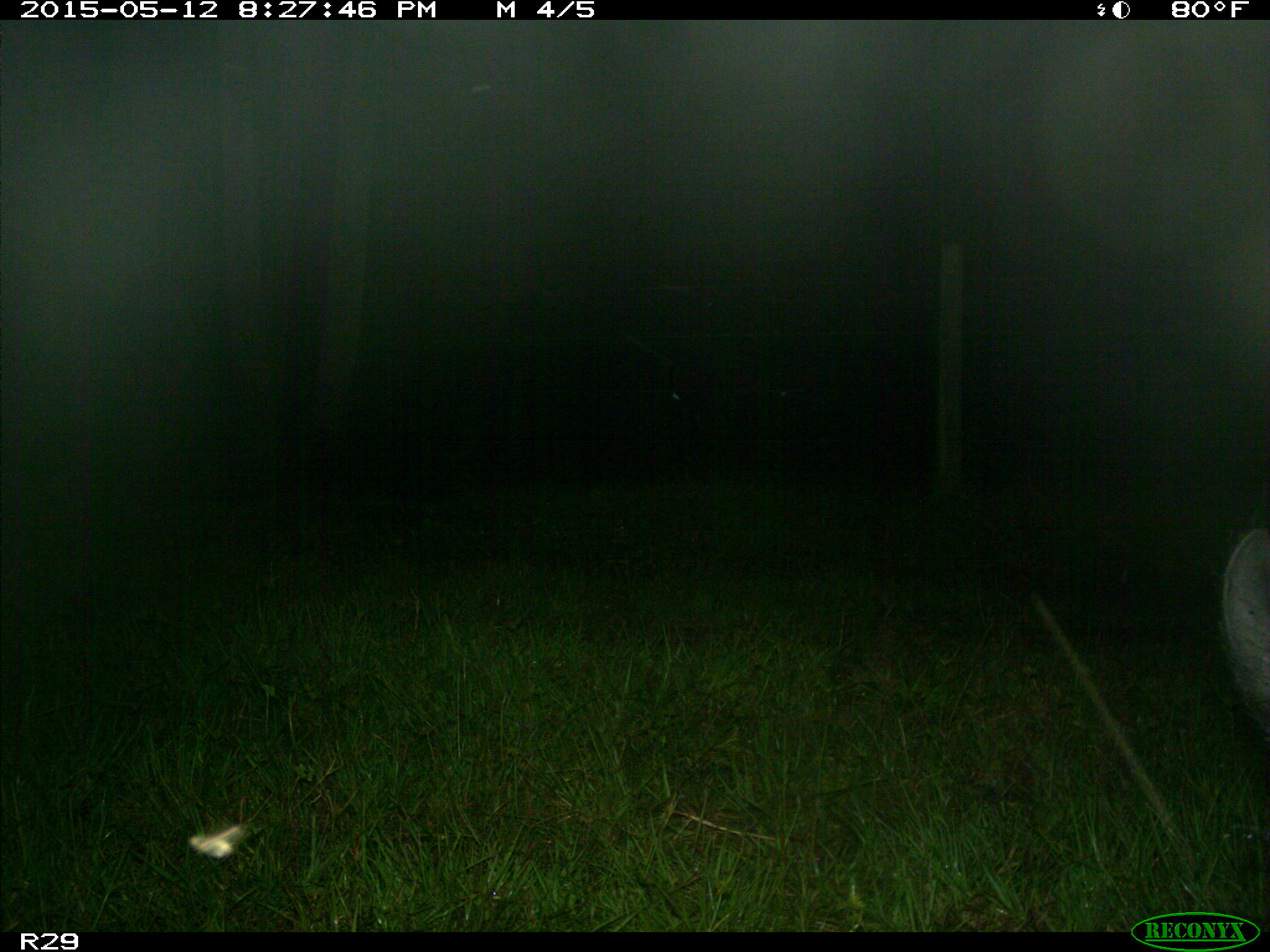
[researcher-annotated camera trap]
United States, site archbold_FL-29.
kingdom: Animalia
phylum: Chordata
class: Mammalia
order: Artiodactyla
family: Suidae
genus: Sus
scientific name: Sus scrofa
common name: wild boar